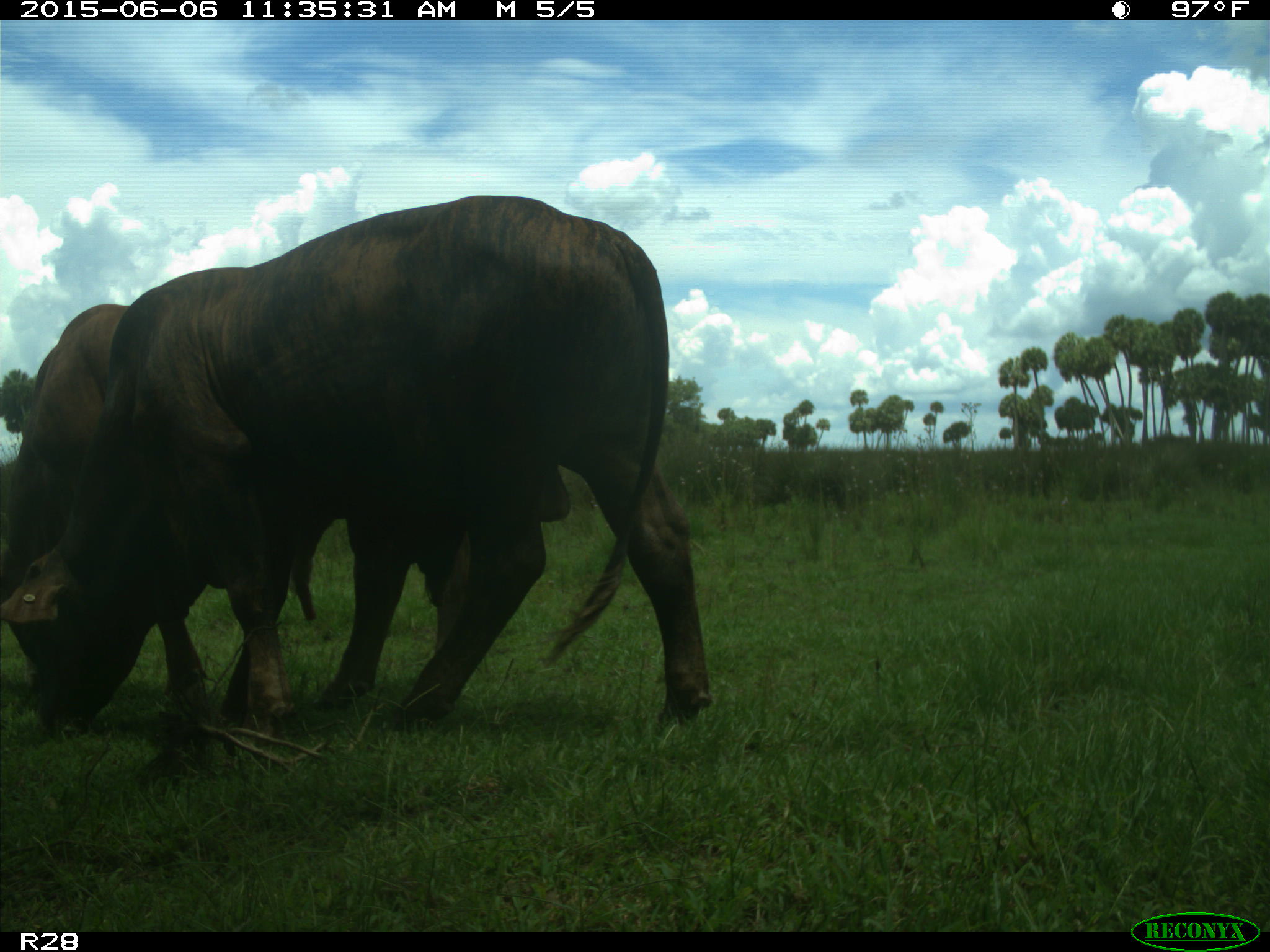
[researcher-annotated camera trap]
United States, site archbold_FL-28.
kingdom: Animalia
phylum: Chordata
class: Mammalia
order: Artiodactyla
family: Bovidae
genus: Bos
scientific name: Bos taurus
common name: domestic cow